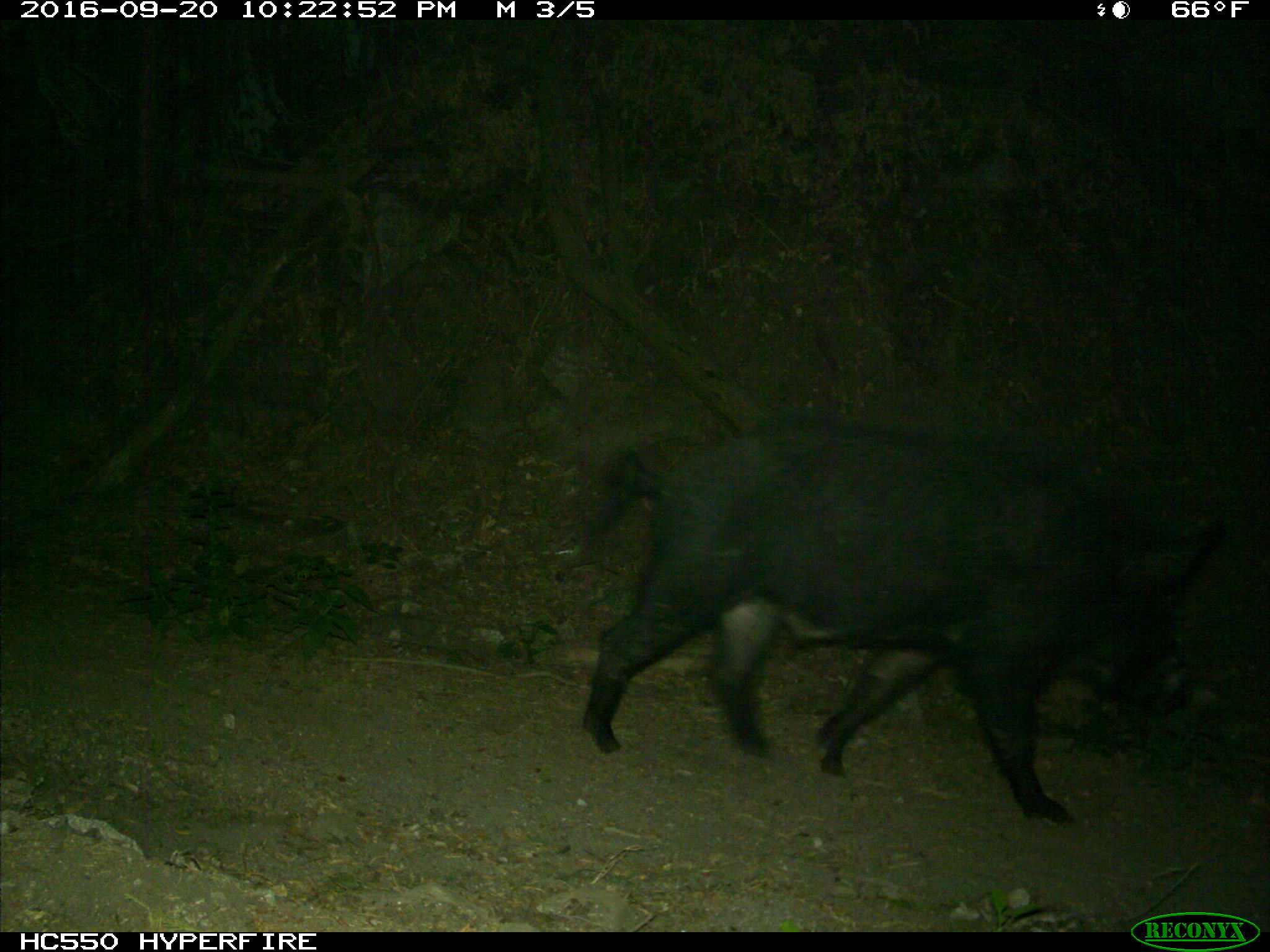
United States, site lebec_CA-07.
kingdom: Animalia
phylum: Chordata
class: Mammalia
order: Artiodactyla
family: Suidae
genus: Sus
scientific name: Sus scrofa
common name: wild boar